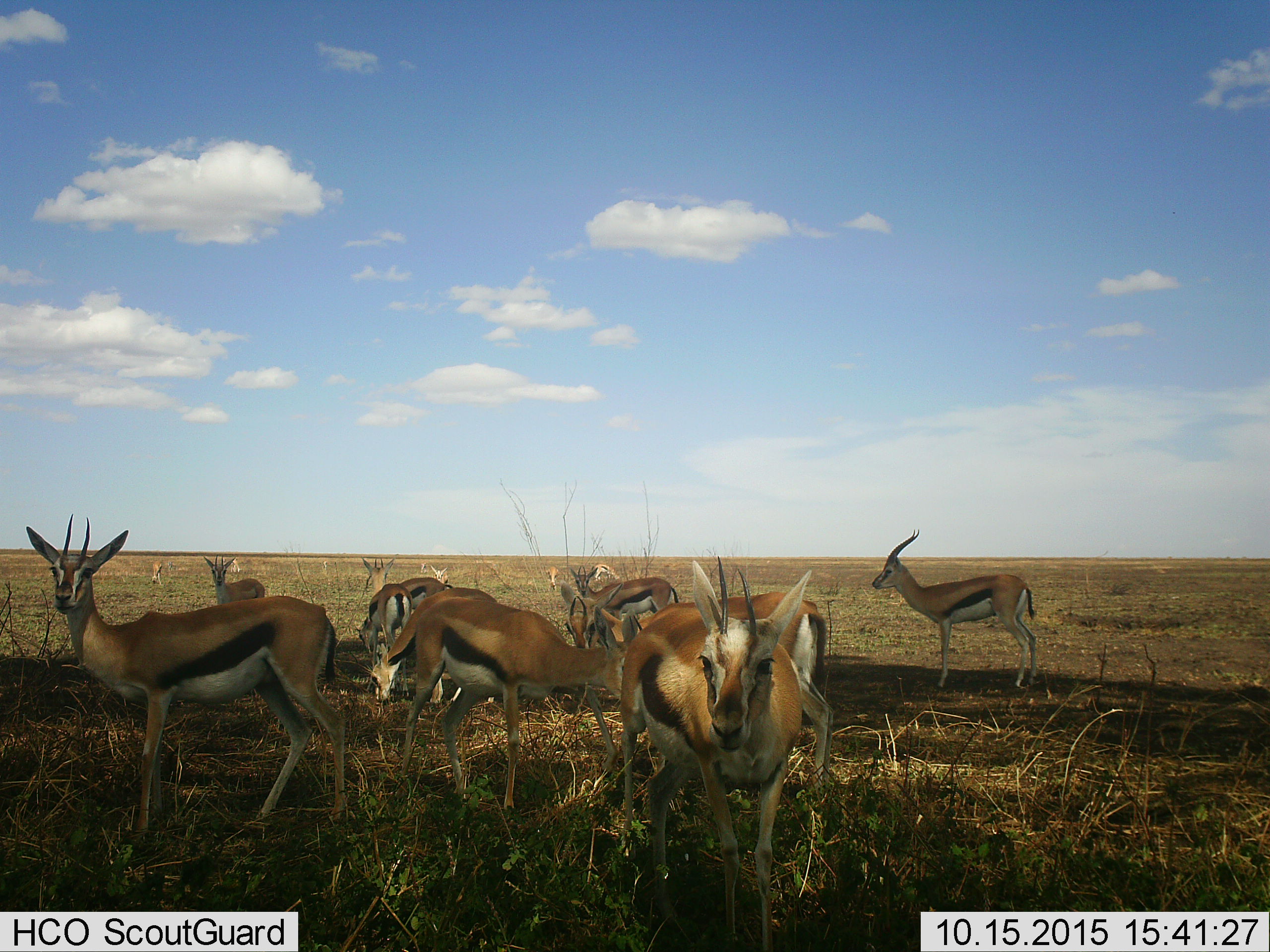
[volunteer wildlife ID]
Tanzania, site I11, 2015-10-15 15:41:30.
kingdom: Animalia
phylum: Chordata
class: Mammalia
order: Artiodactyla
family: Bovidae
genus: Eudorcas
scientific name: Eudorcas thomsonii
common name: thomson's gazelle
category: gazellethomsons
Gazellethomsons (thomson's gazelle) (Eudorcas thomsonii), count 11-50. Behavior (volunteer vote fractions): standing 89%, resting 11%, moving 22%, interacting 11%. Young present (vote fraction): 11%. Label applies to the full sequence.